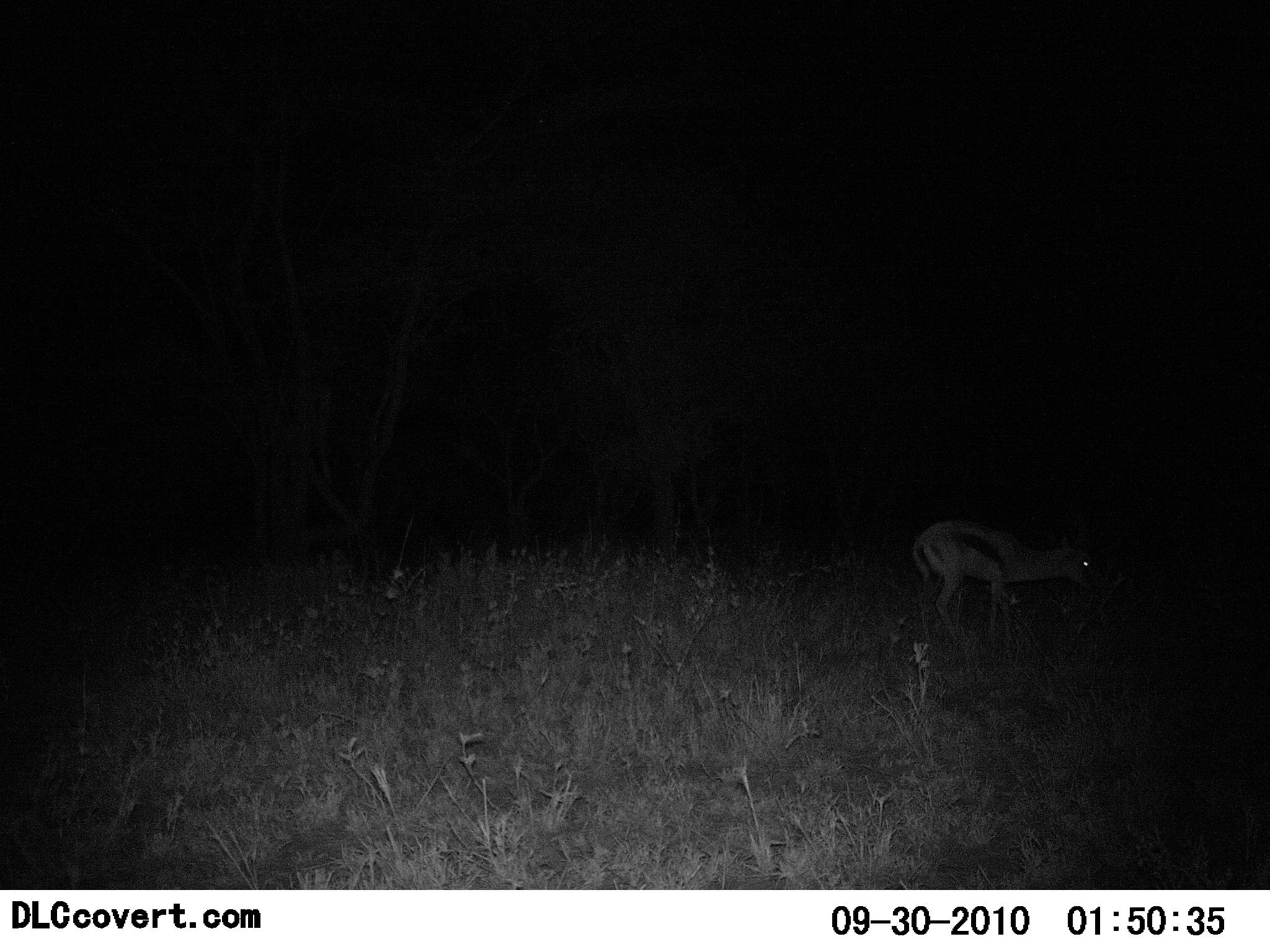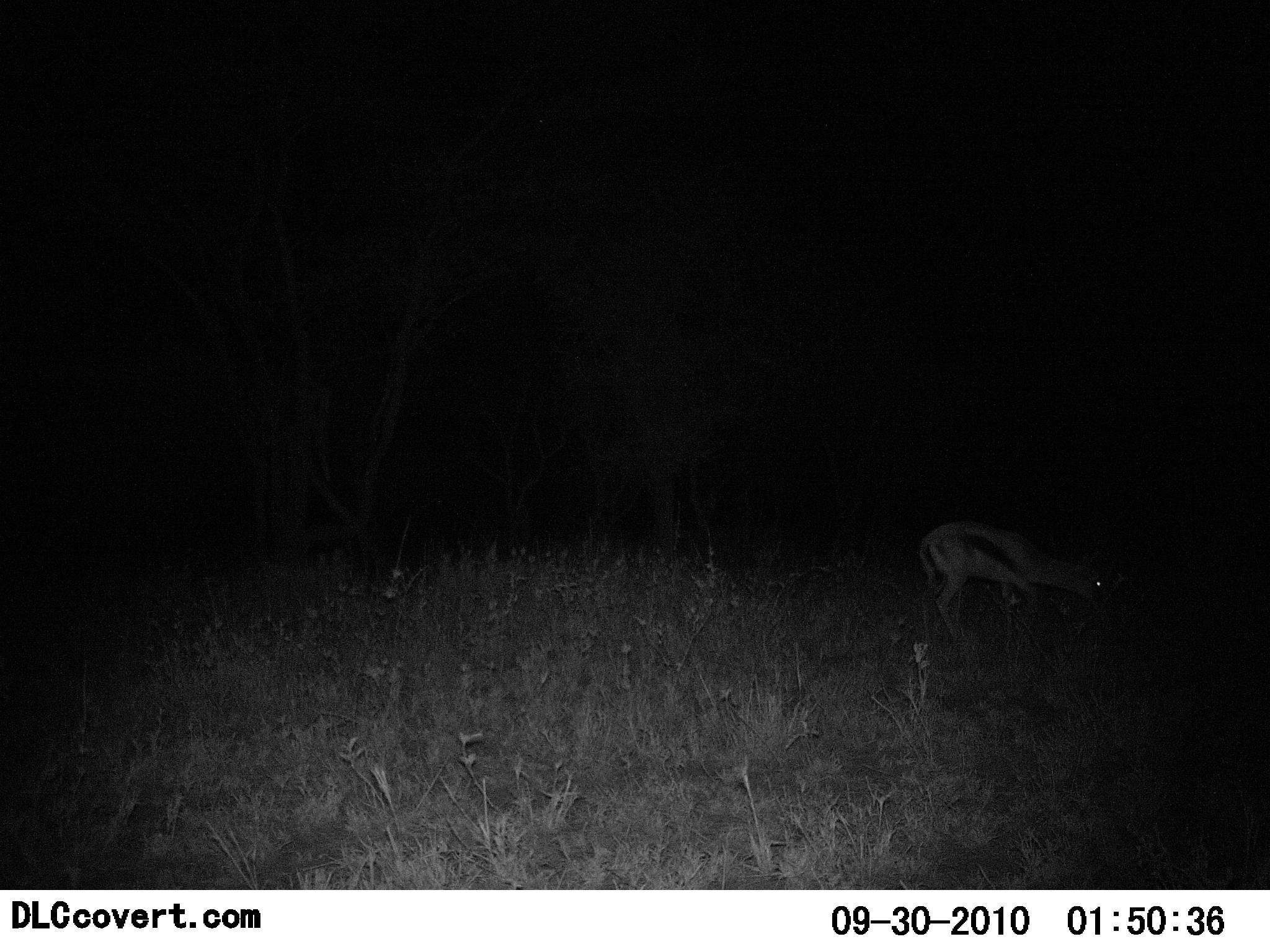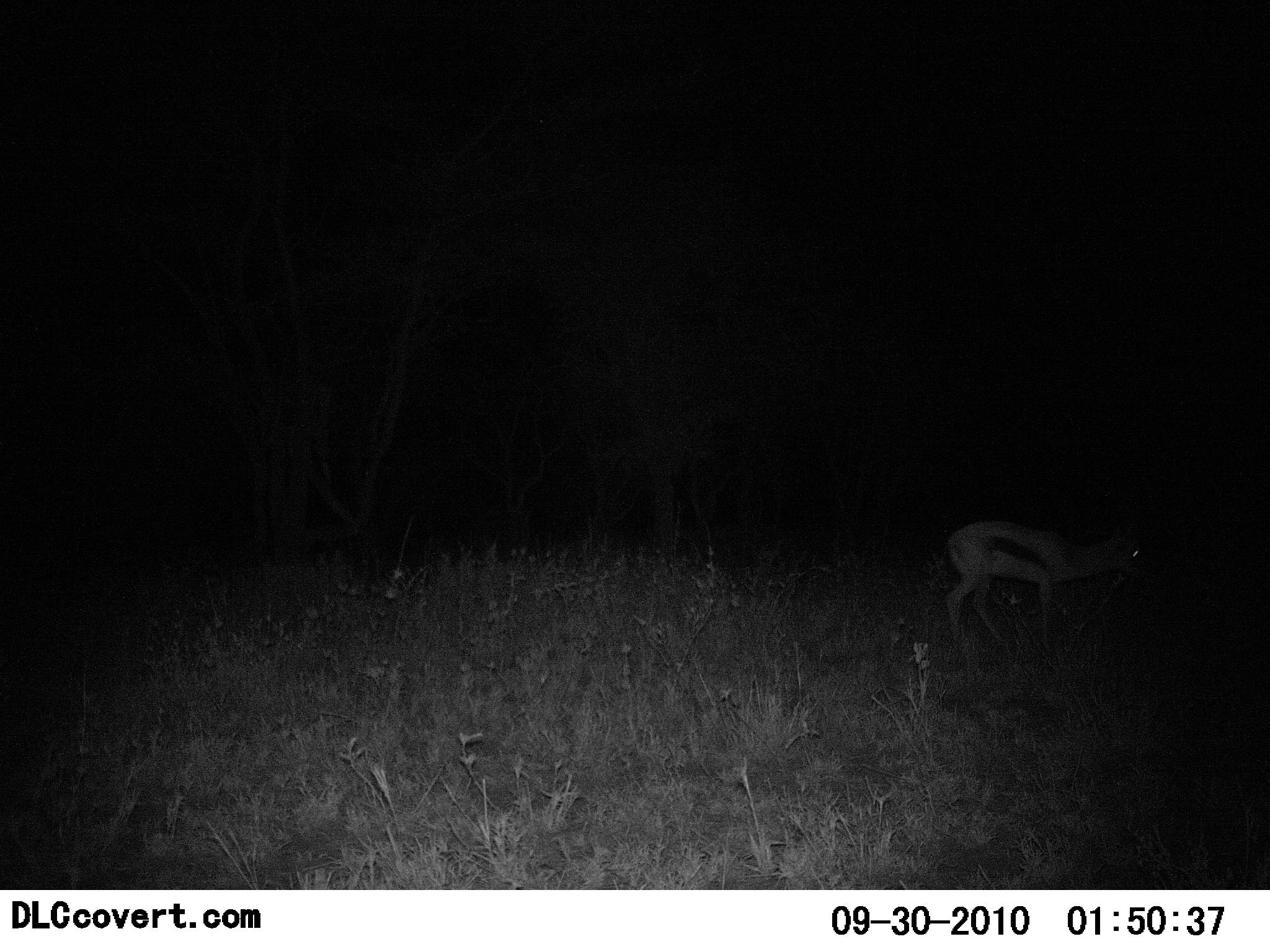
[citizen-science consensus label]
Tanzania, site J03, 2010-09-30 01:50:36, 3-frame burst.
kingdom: Animalia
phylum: Chordata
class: Mammalia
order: Artiodactyla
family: Bovidae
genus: Eudorcas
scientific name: Eudorcas thomsonii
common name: thomson's gazelle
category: gazellethomsons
Gazellethomsons (thomson's gazelle) (Eudorcas thomsonii), count 1. Behavior (volunteer vote fractions): standing 46%, resting 0%, moving 8%, interacting 0%. Young present (vote fraction): 0%. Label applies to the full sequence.